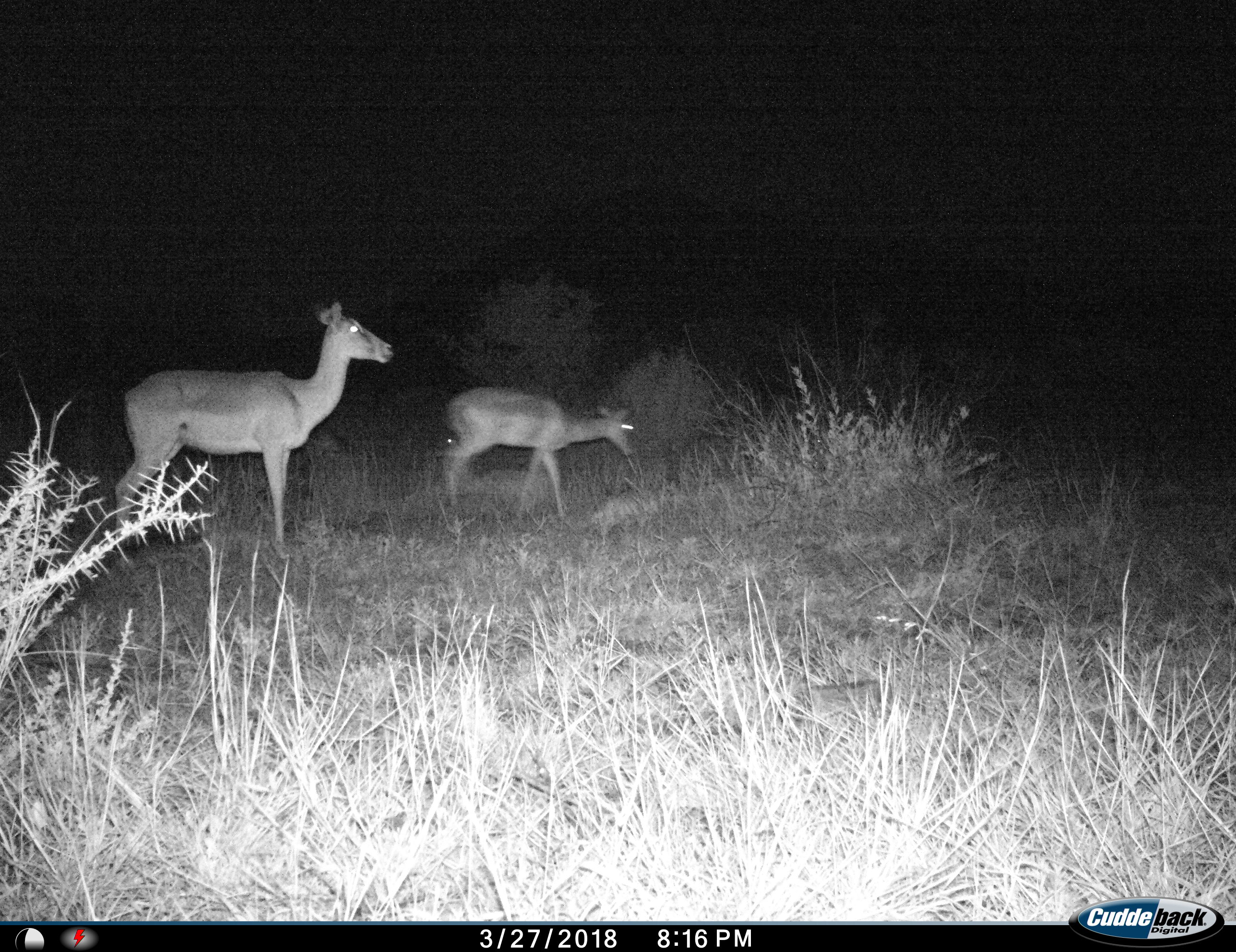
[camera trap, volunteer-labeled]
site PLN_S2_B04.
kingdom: Animalia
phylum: Chordata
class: Mammalia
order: Artiodactyla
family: Bovidae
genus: Aepyceros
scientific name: Aepyceros melampus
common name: impala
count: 2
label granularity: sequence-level